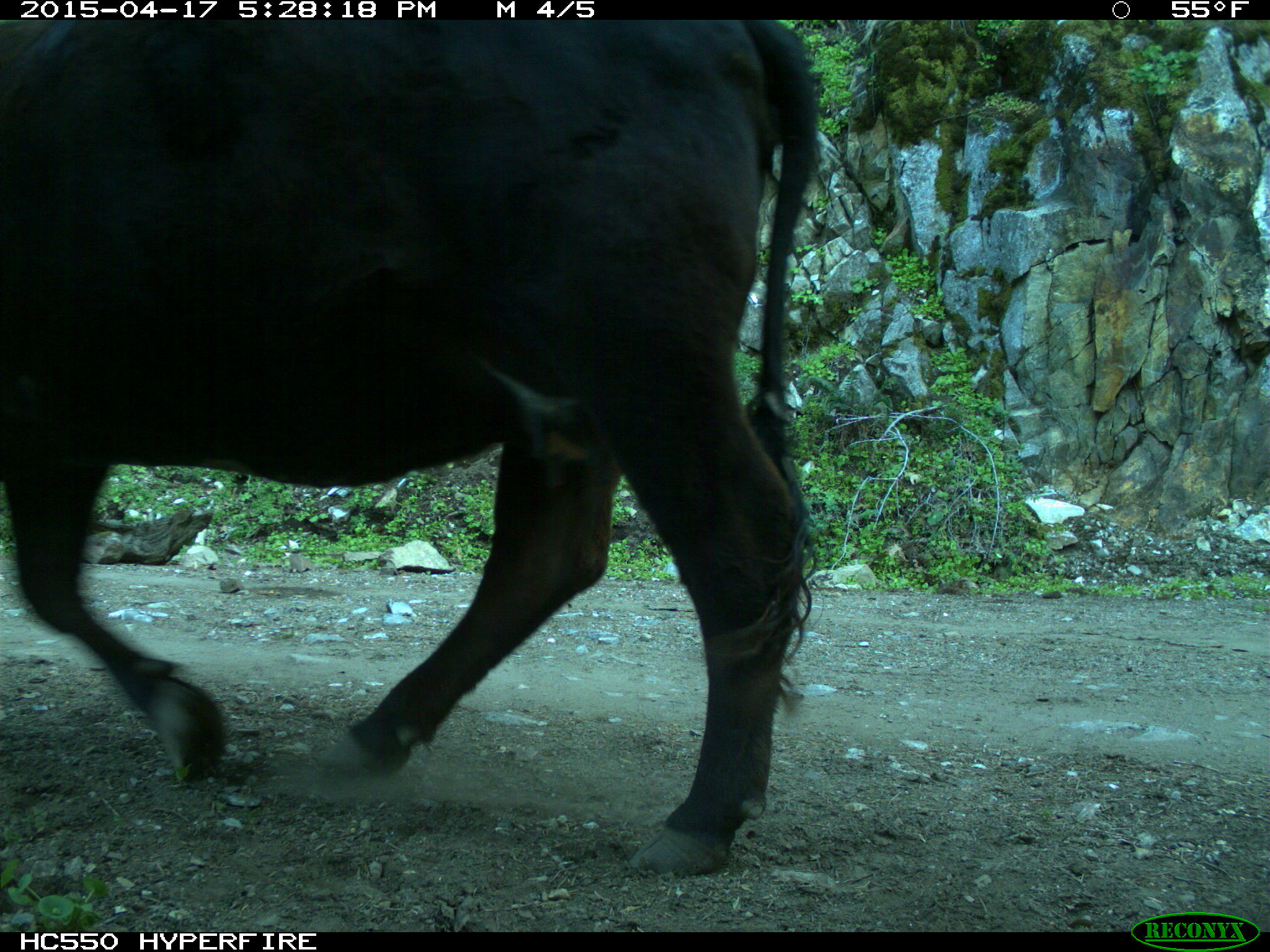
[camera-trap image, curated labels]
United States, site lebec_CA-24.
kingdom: Animalia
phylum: Chordata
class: Mammalia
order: Artiodactyla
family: Bovidae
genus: Bos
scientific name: Bos taurus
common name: domestic cow